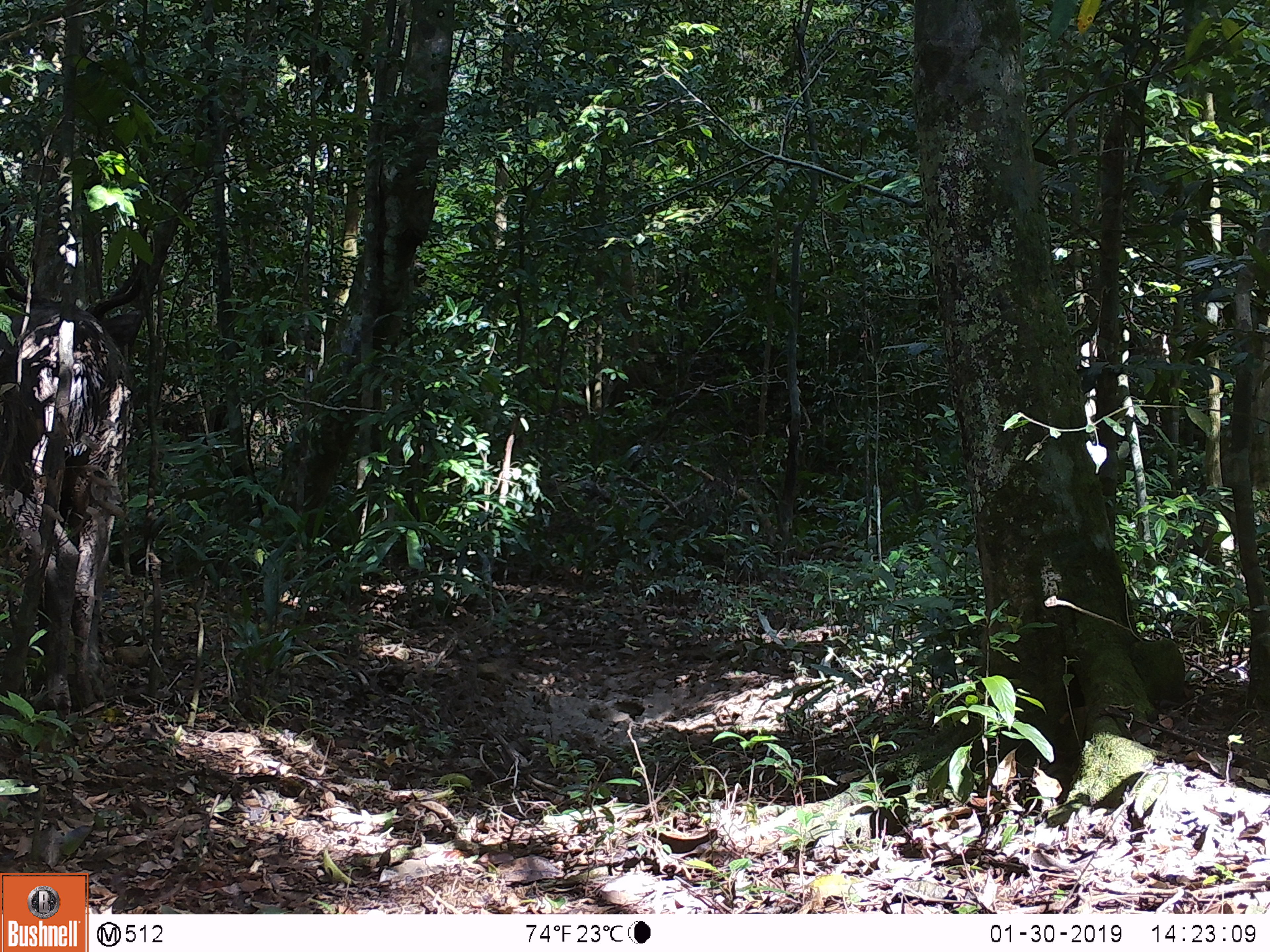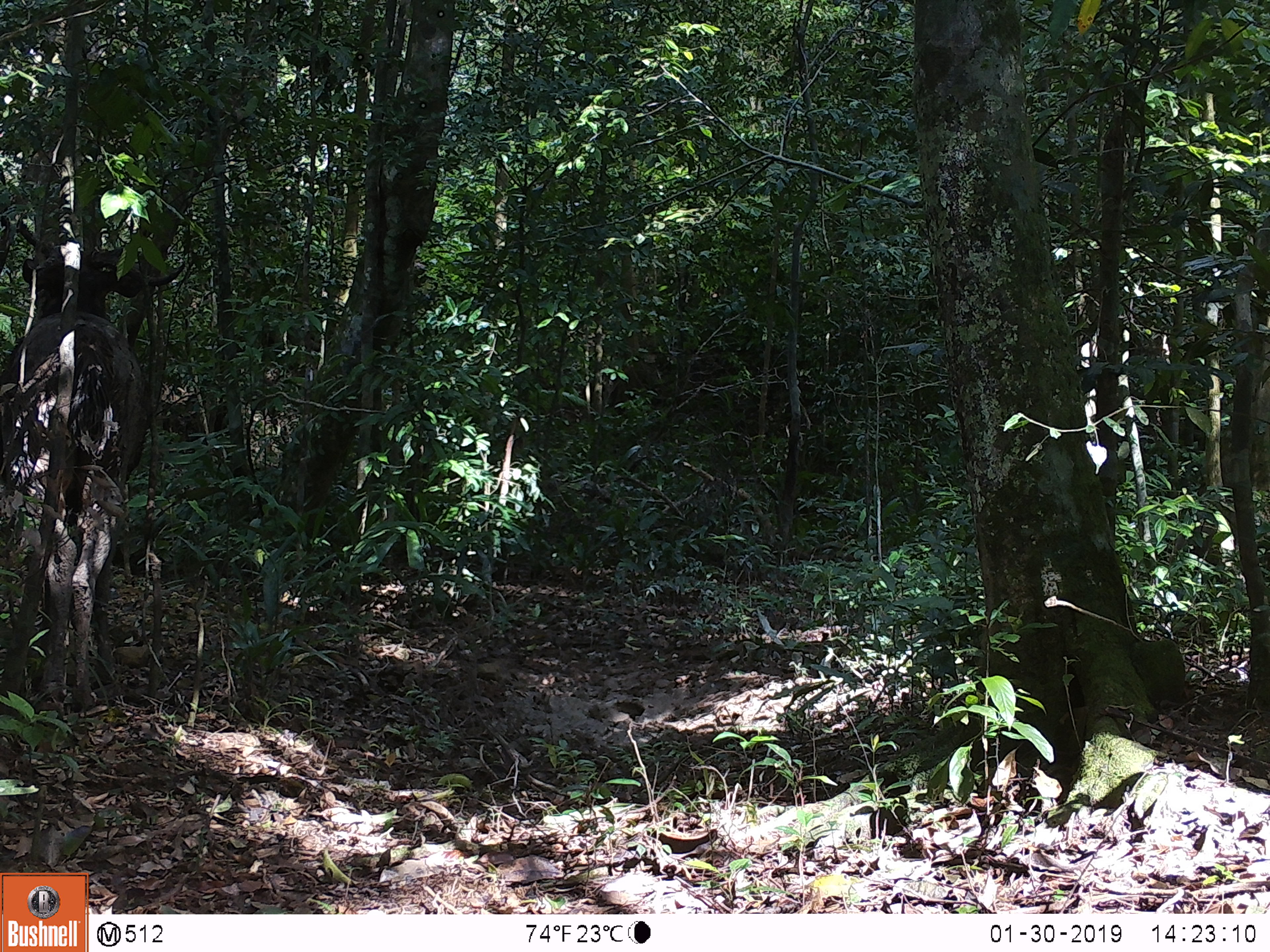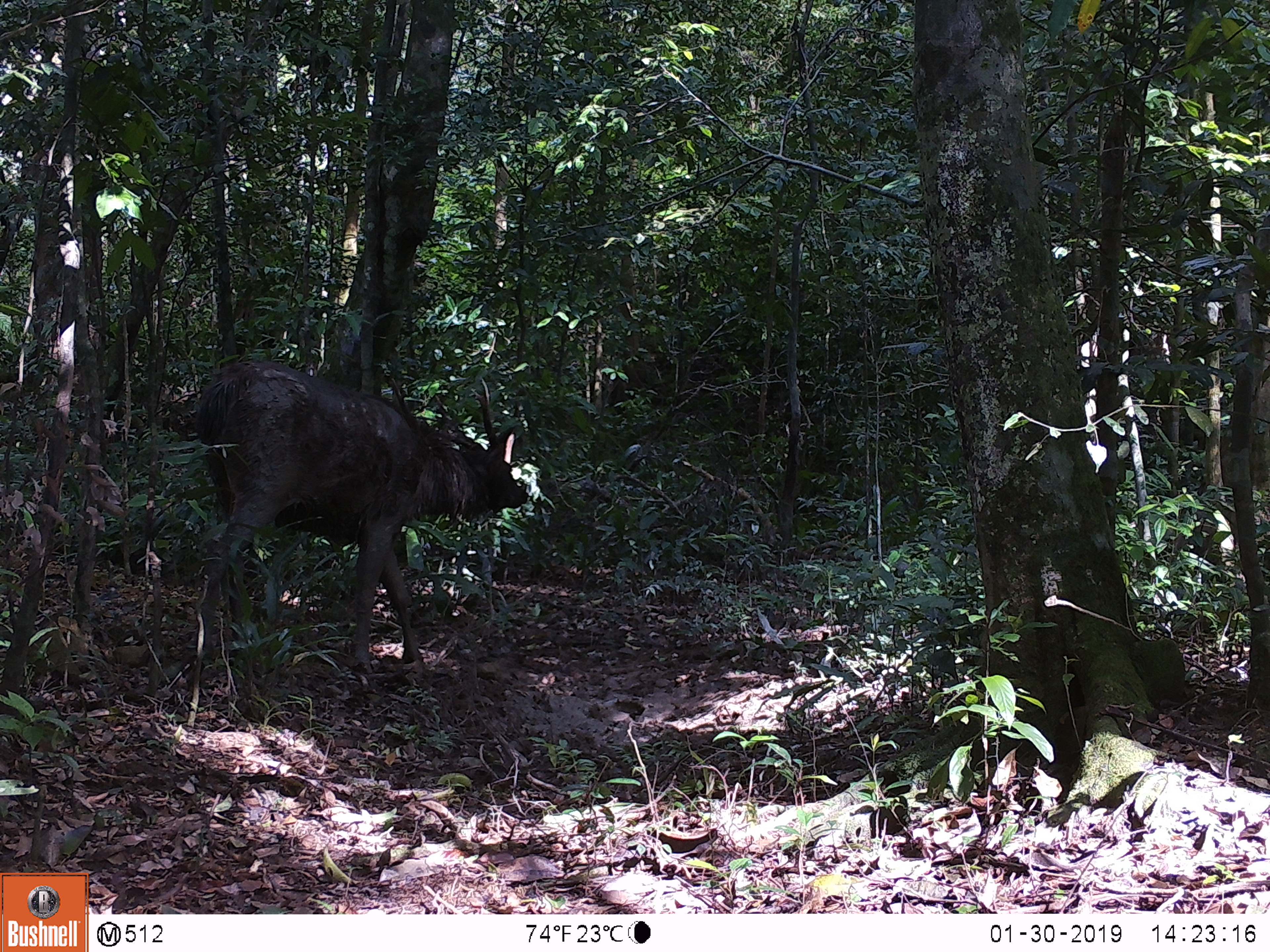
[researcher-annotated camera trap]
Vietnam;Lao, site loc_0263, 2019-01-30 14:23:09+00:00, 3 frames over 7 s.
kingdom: Animalia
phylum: Chordata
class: Mammalia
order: Artiodactyla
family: Cervidae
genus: Rusa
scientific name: Rusa unicolor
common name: sambar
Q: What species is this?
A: Sambar (Rusa unicolor).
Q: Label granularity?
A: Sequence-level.